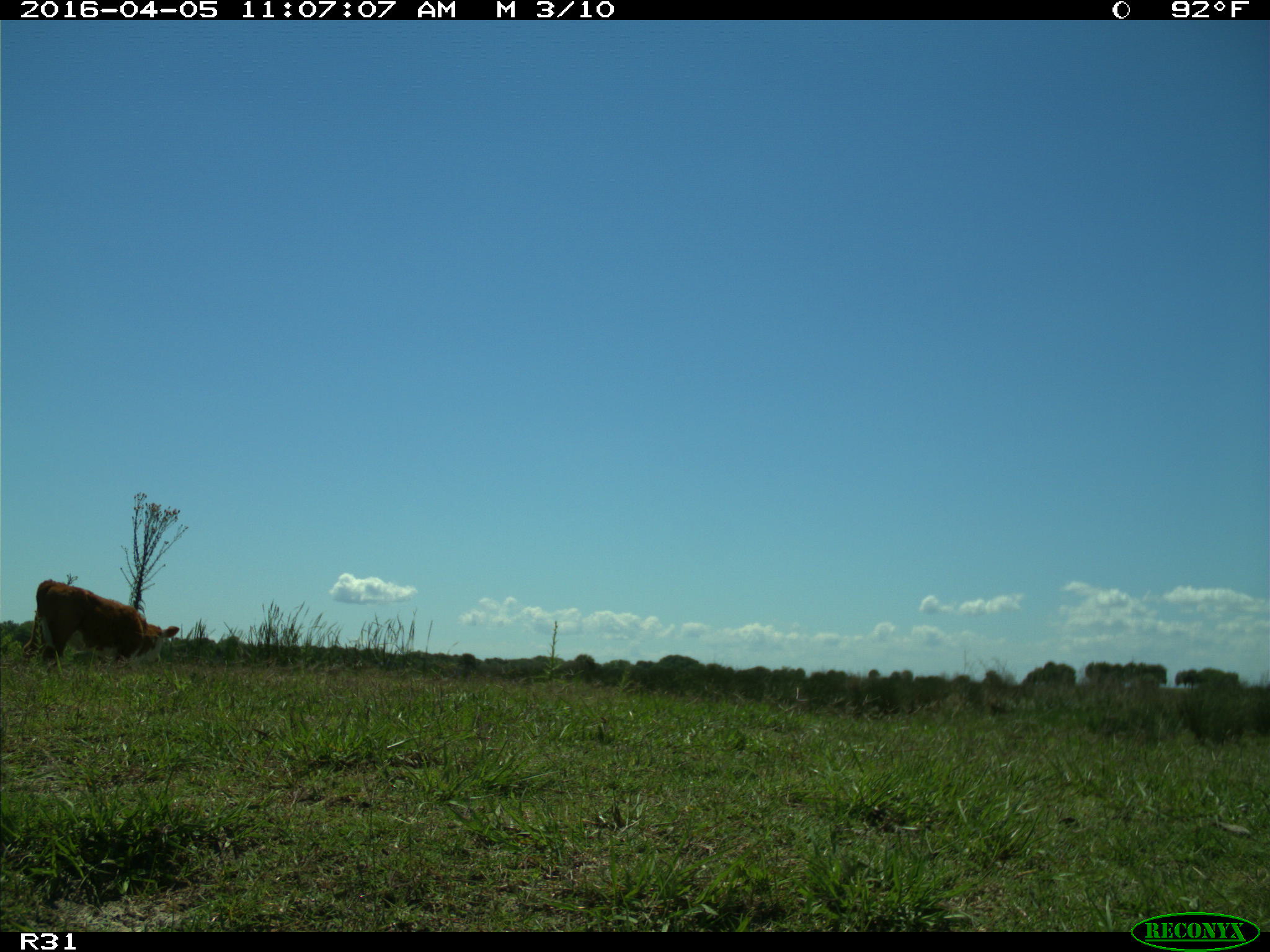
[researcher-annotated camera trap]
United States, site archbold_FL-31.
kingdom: Animalia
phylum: Chordata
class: Mammalia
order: Artiodactyla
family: Bovidae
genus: Bos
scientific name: Bos taurus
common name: domestic cow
Bos taurus (domestic cow).